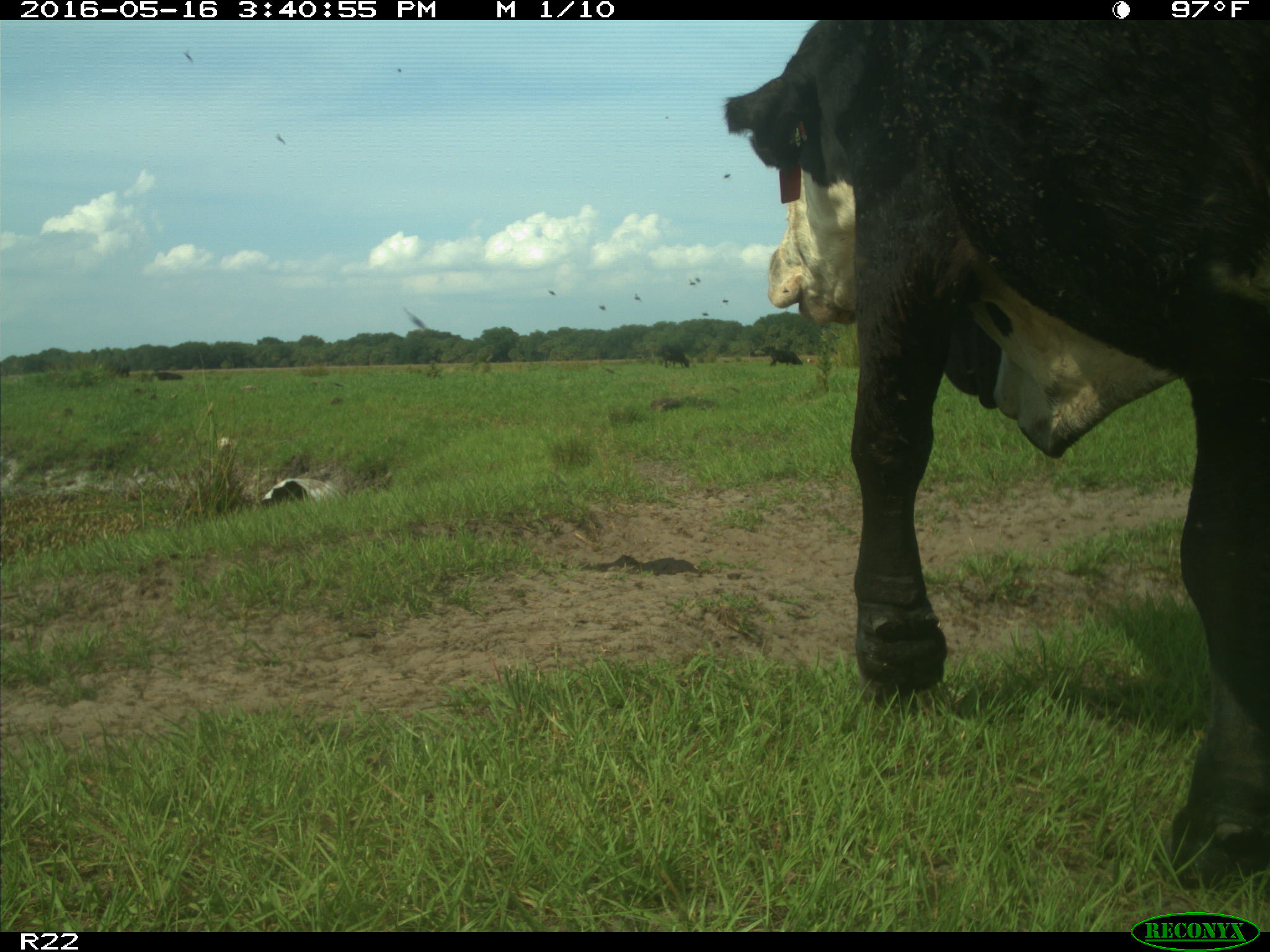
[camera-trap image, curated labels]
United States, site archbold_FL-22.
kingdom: Animalia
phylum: Chordata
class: Mammalia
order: Artiodactyla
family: Bovidae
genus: Bos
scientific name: Bos taurus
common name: domestic cow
Bos taurus (domestic cow).